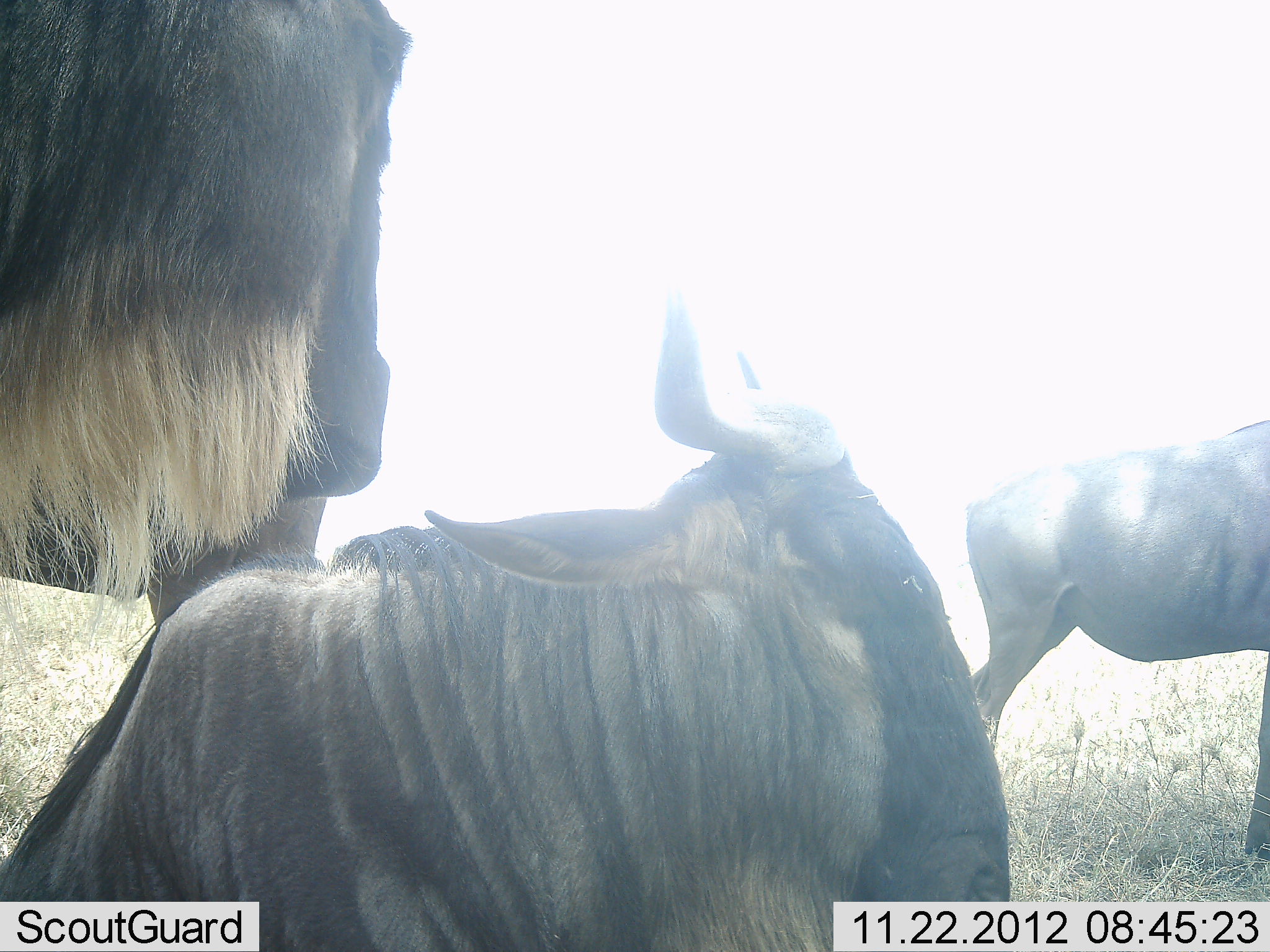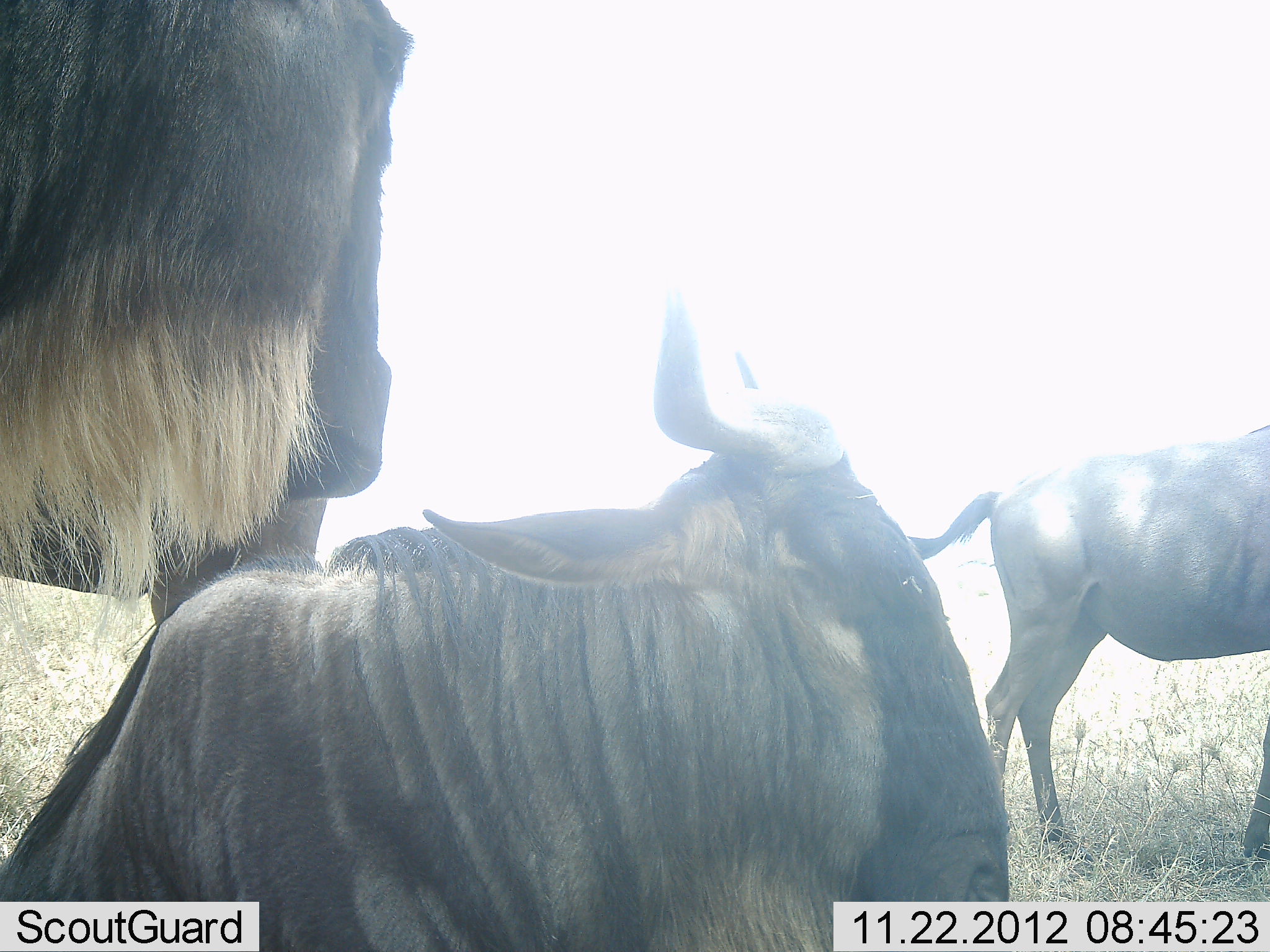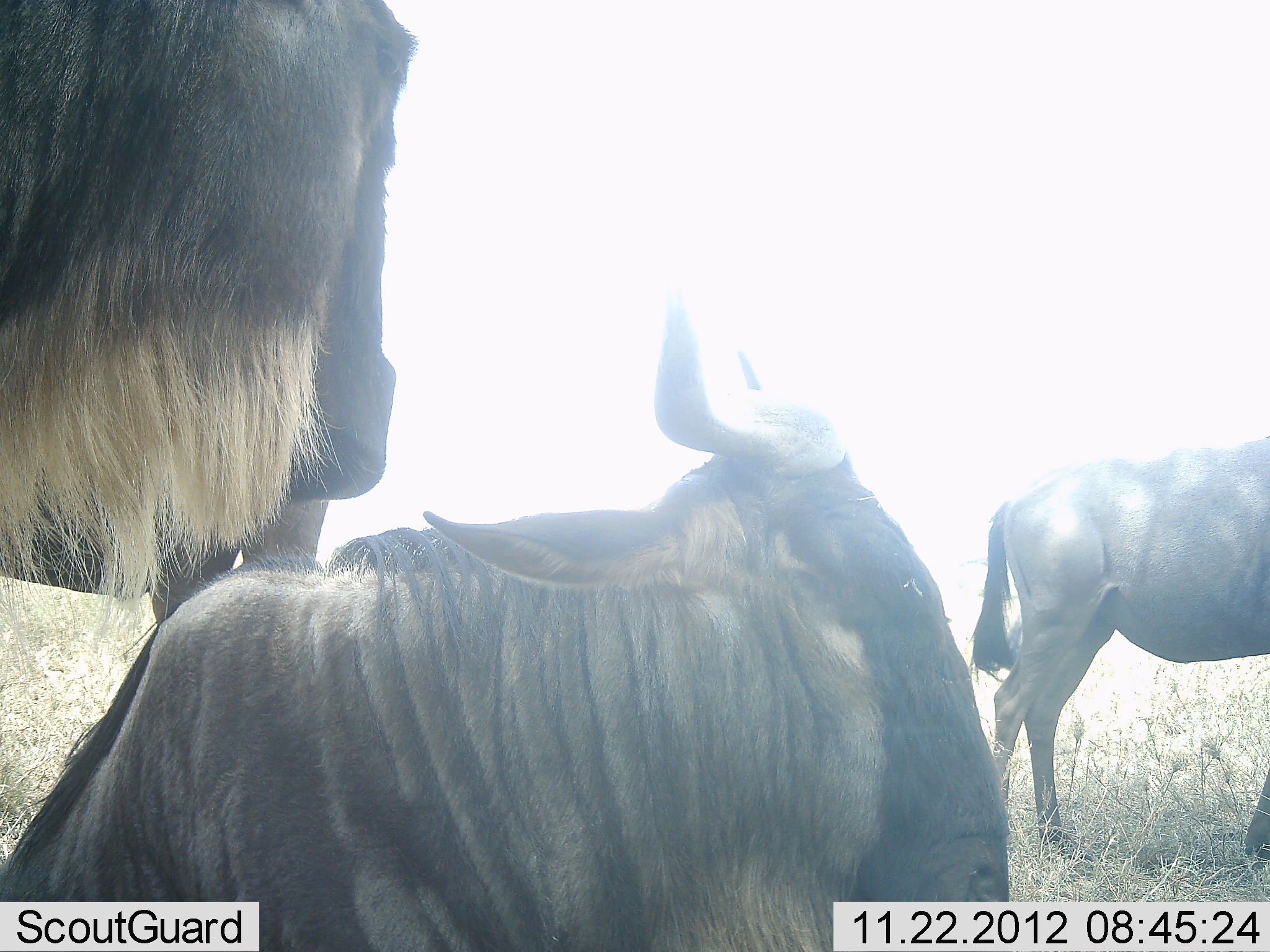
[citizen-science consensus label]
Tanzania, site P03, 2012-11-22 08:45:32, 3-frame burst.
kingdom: Animalia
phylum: Chordata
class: Mammalia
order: Artiodactyla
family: Bovidae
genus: Connochaetes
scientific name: Connochaetes taurinus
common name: blue wildebeest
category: wildebeest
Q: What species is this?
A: Wildebeest (blue wildebeest) (Connochaetes taurinus).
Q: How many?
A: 4.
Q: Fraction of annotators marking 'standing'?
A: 80%.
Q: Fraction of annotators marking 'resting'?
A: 90%.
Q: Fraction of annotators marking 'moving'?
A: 0%.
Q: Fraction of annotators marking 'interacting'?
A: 10%.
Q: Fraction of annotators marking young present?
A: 0%.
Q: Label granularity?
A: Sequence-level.